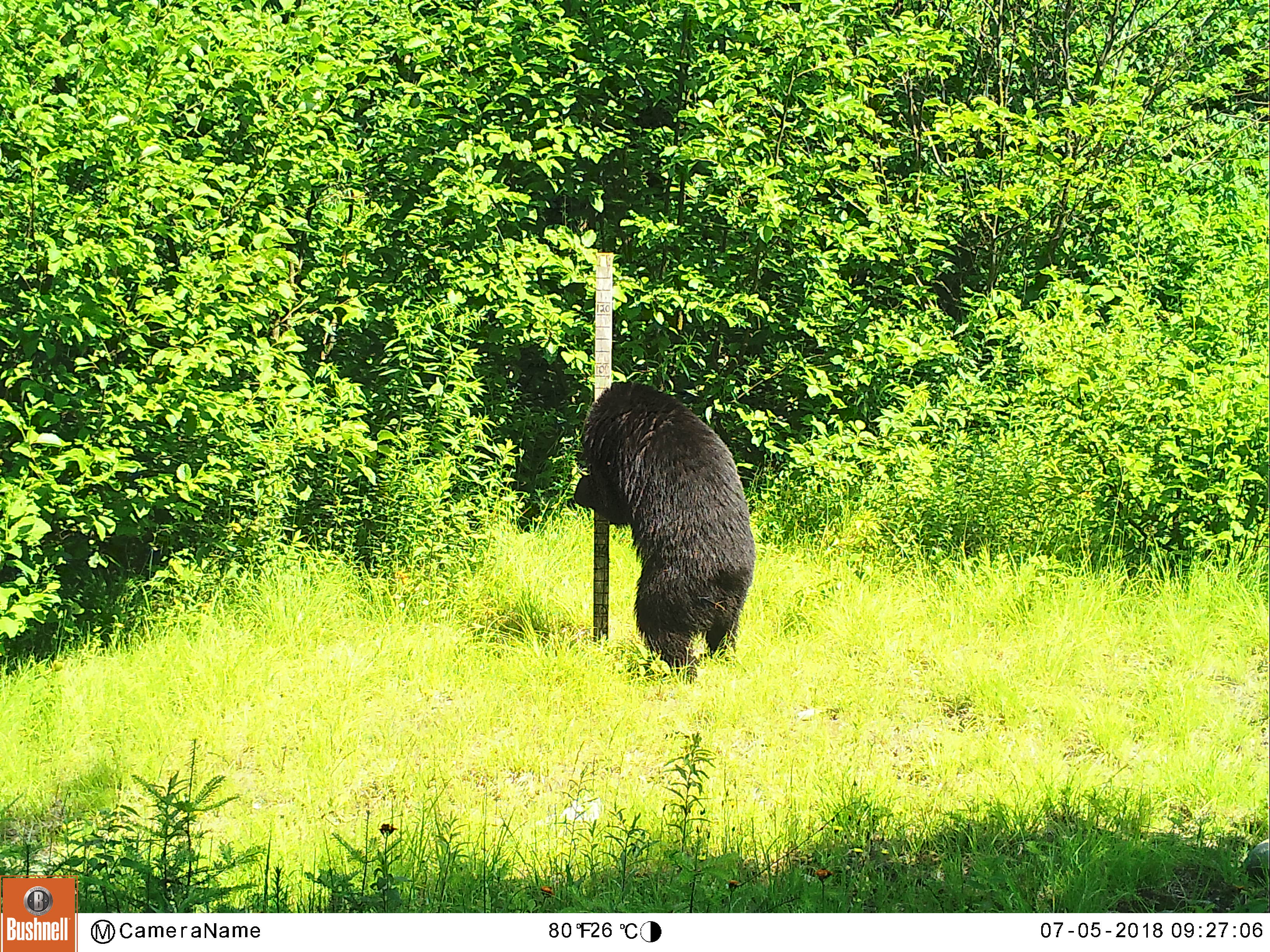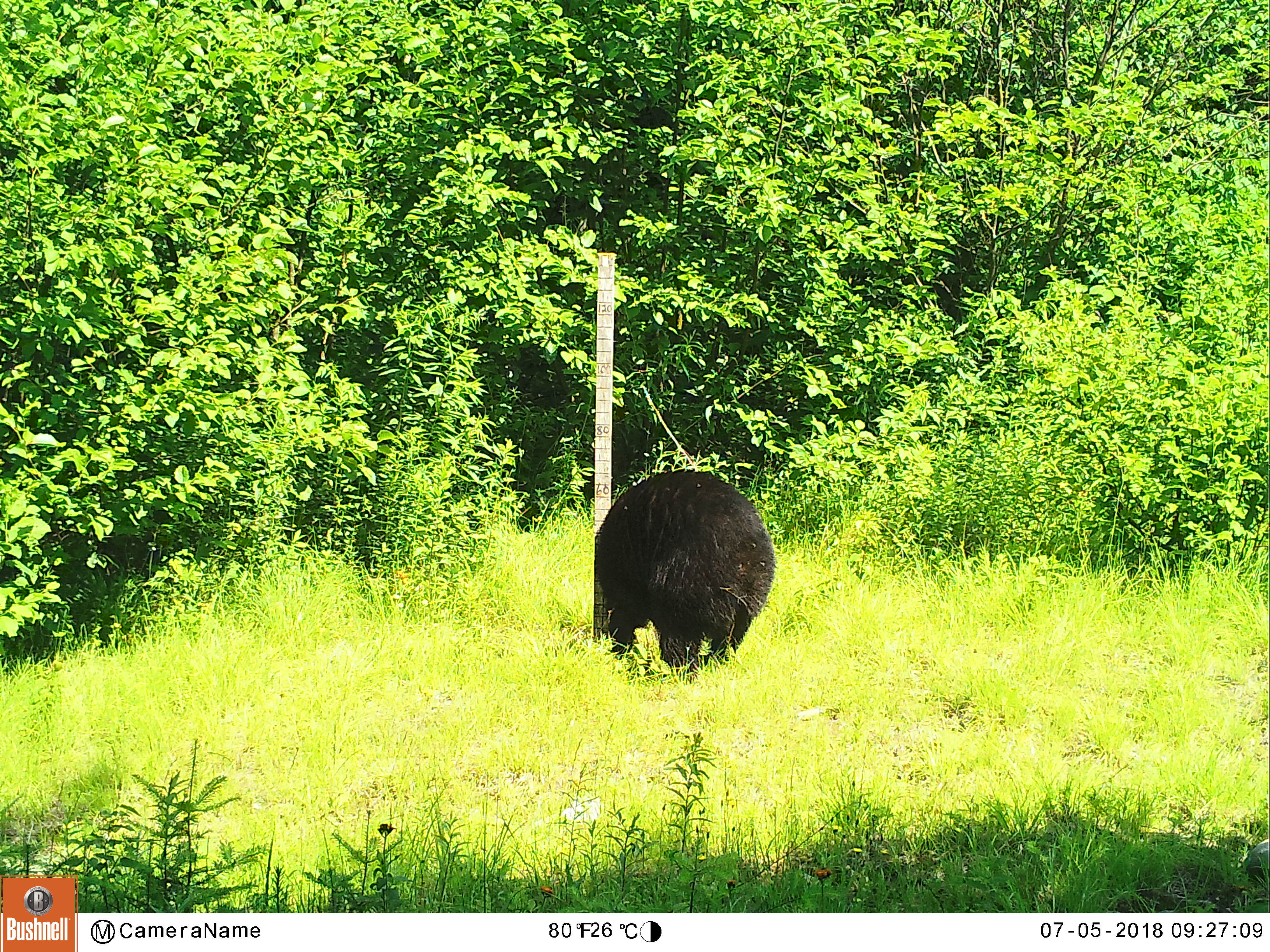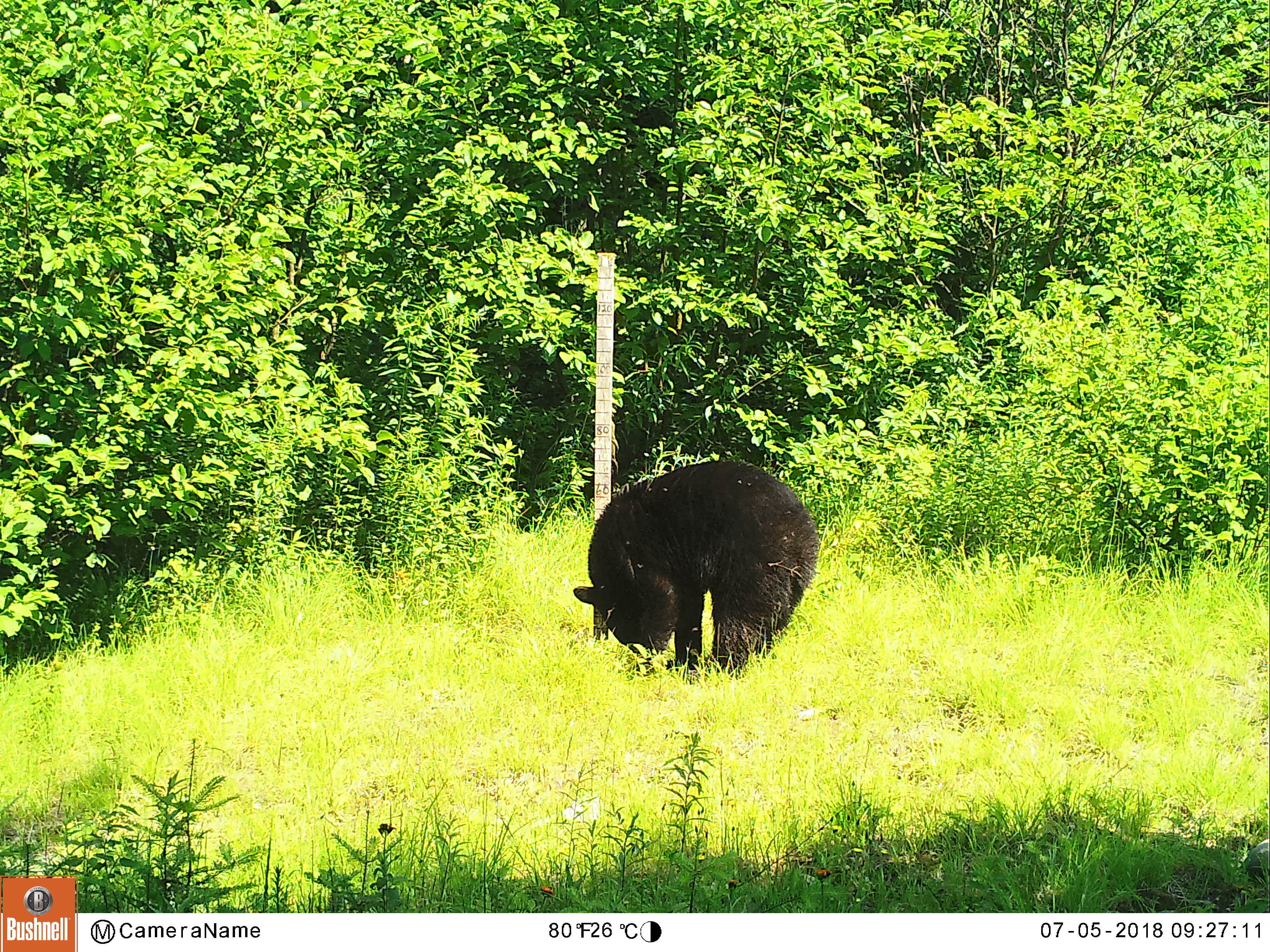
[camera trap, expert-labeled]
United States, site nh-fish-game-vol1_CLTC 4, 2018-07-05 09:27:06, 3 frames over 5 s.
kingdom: Animalia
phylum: Chordata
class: Mammalia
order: Carnivora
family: Ursidae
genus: Ursus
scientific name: Ursus americanus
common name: black bear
Black bear (Ursus americanus).